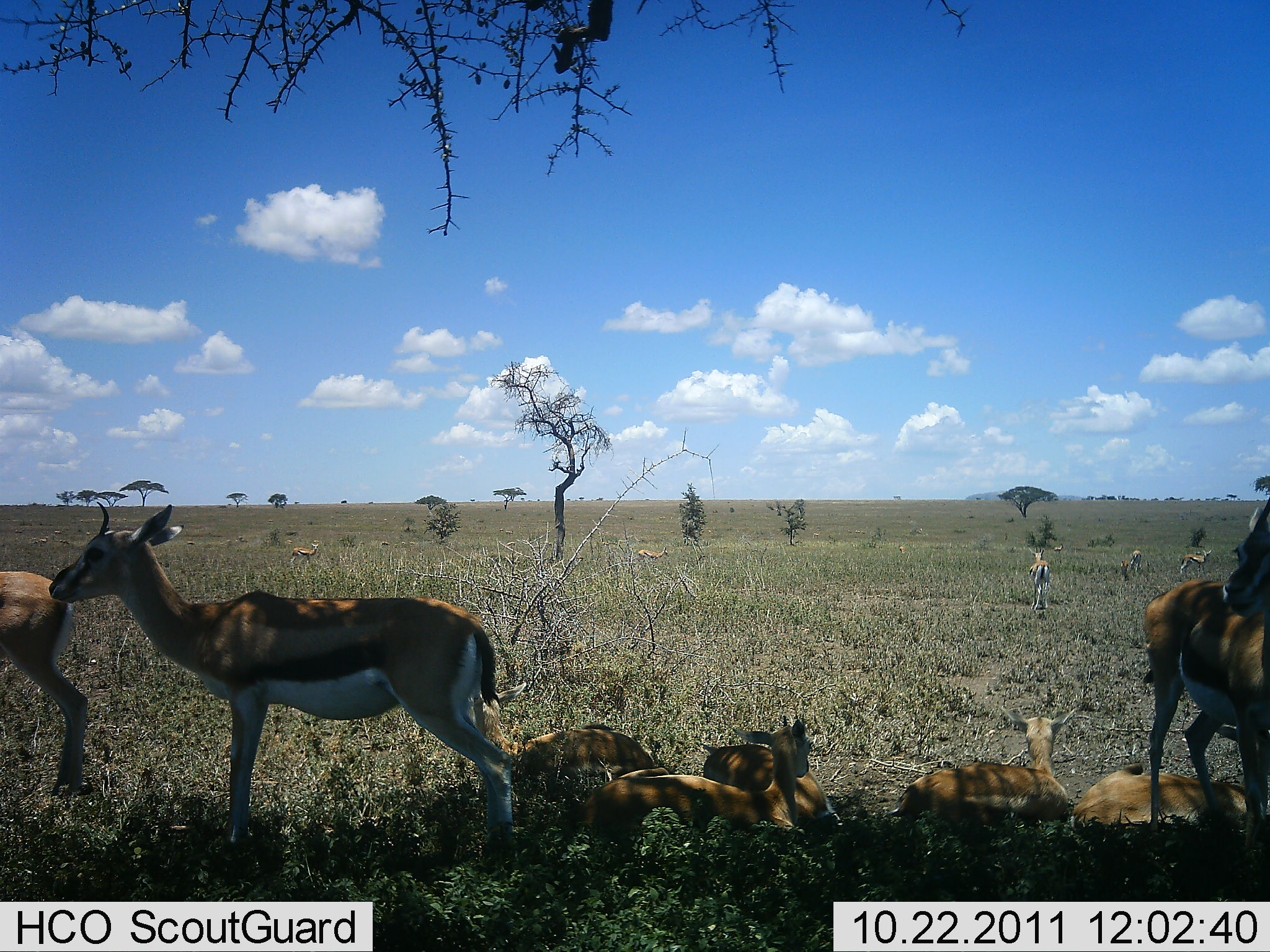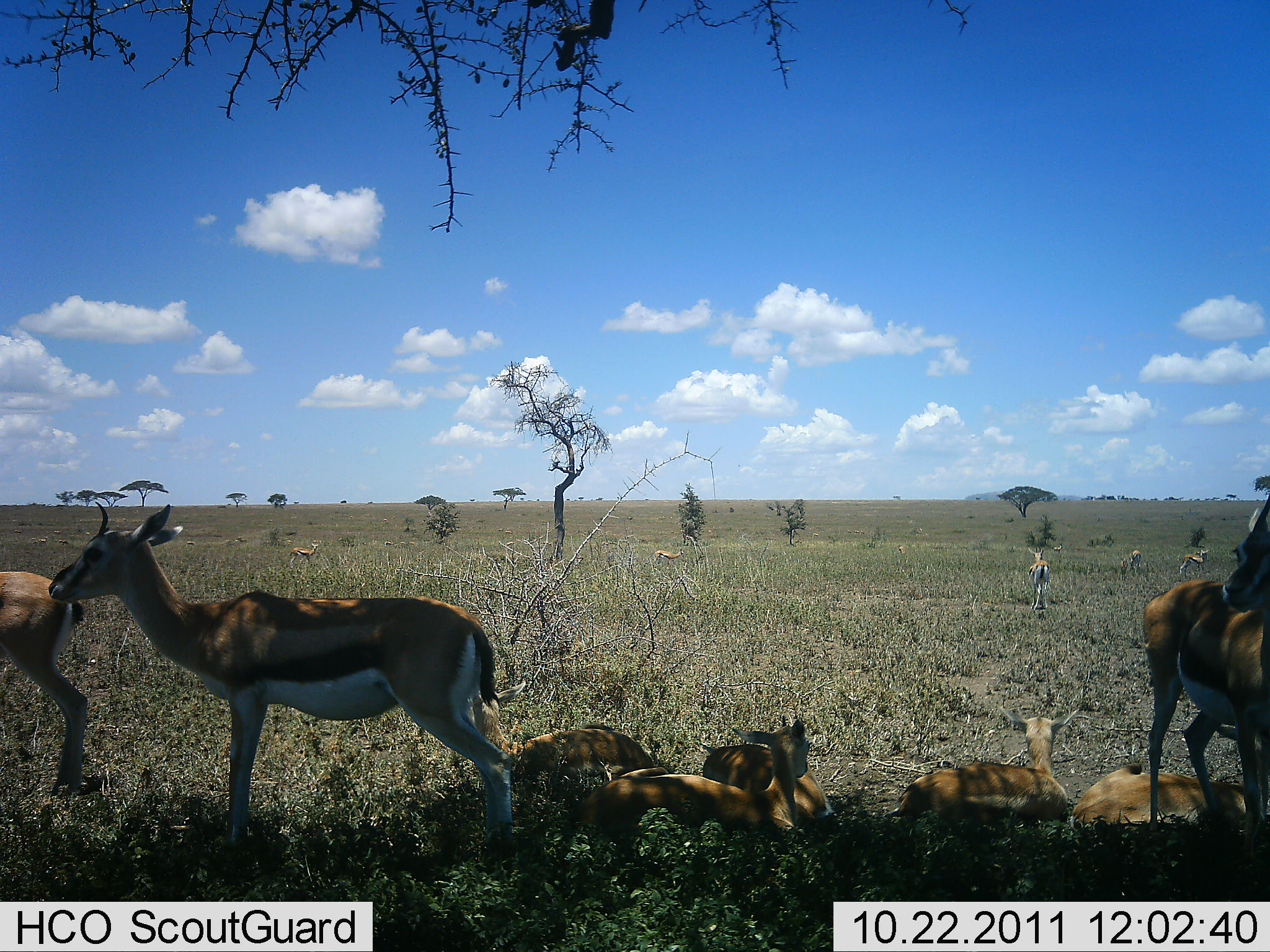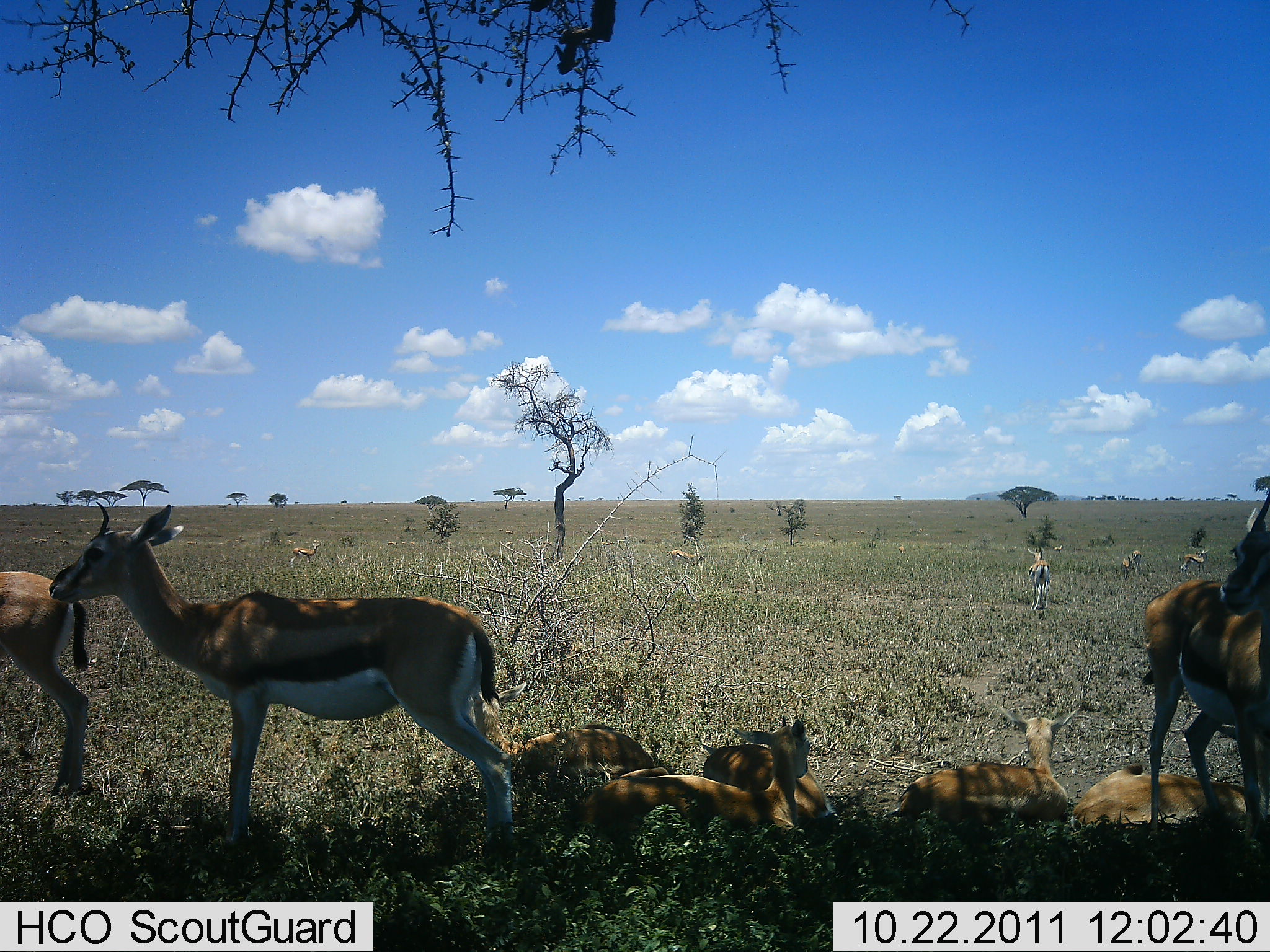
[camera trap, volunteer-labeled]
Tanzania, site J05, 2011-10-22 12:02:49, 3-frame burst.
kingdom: Animalia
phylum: Chordata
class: Mammalia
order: Artiodactyla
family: Bovidae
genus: Eudorcas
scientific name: Eudorcas thomsonii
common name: thomson's gazelle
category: gazellethomsons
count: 11-50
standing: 62%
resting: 100%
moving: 31%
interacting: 8%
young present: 0%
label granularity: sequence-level